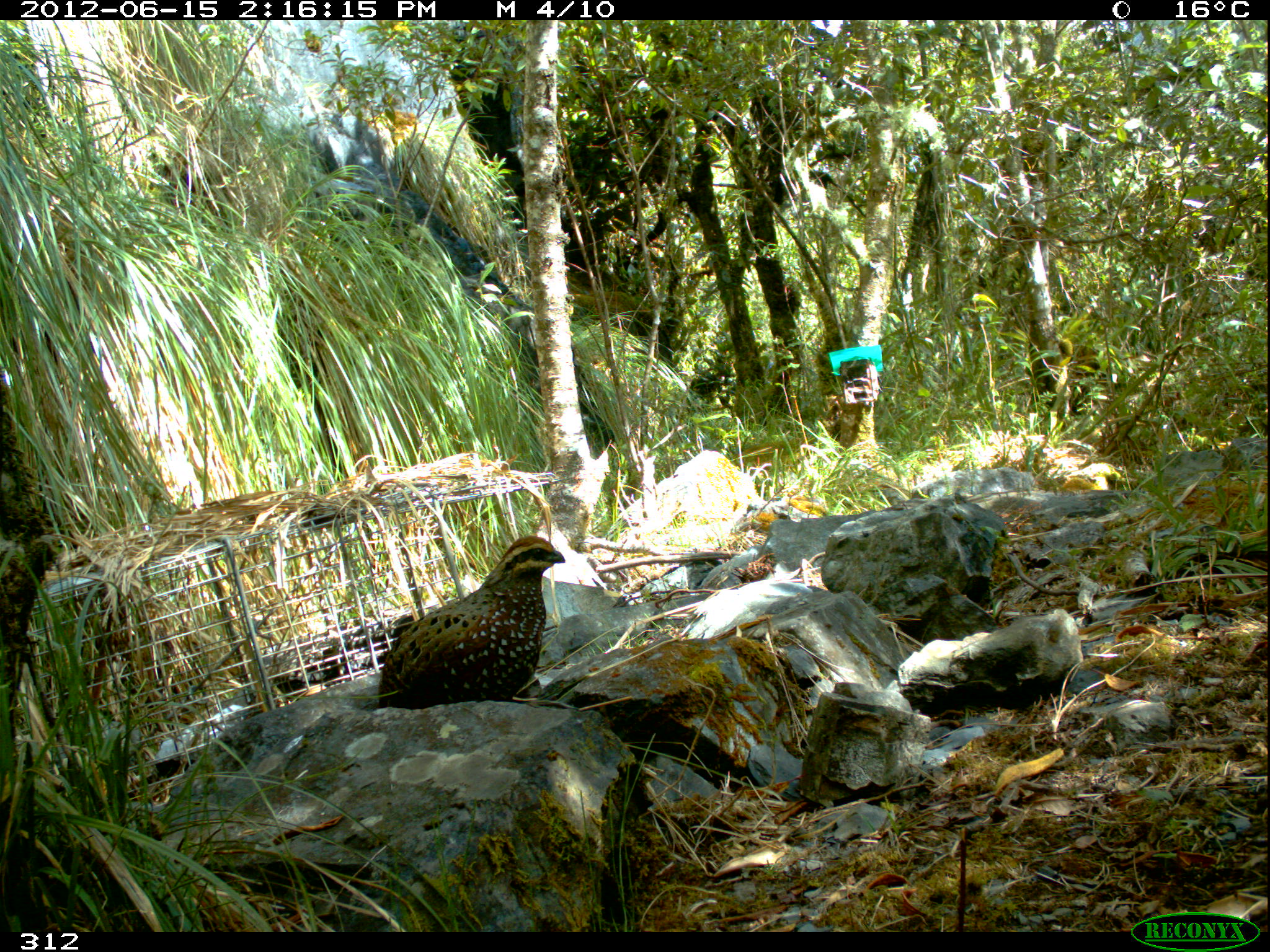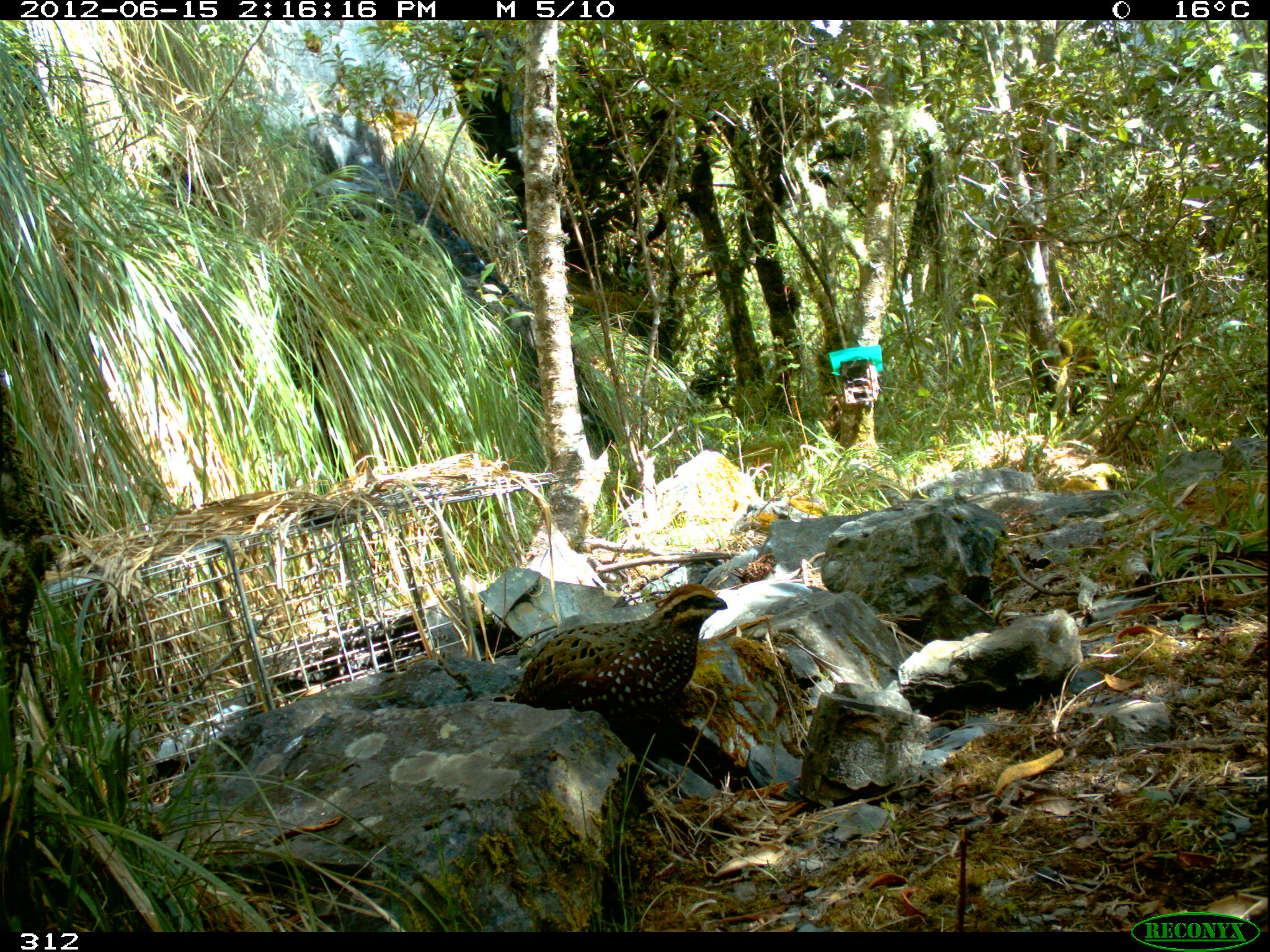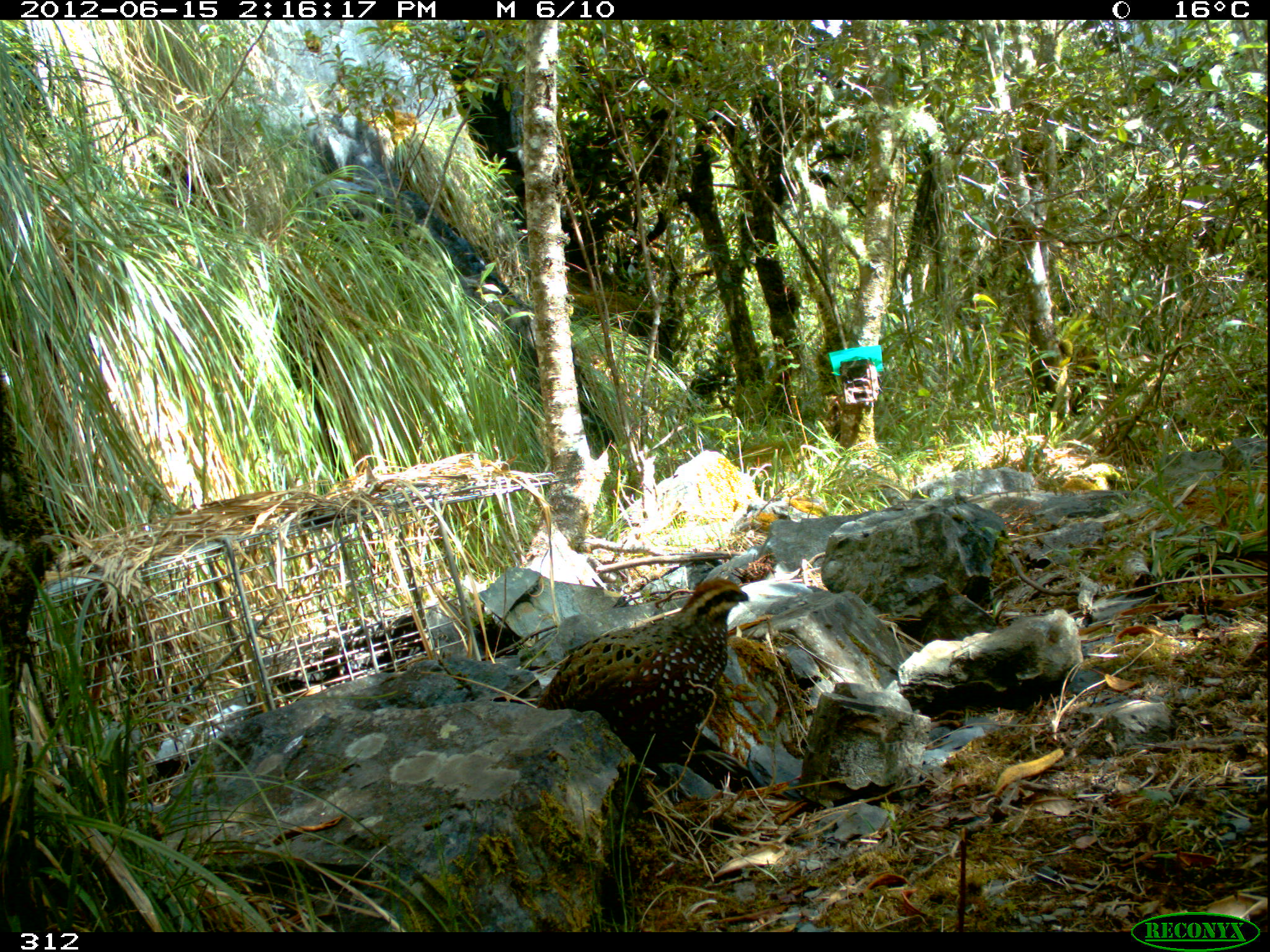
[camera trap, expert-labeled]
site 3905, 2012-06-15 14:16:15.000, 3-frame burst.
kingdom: Animalia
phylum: Chordata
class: Aves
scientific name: Aves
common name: bird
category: unknown bird